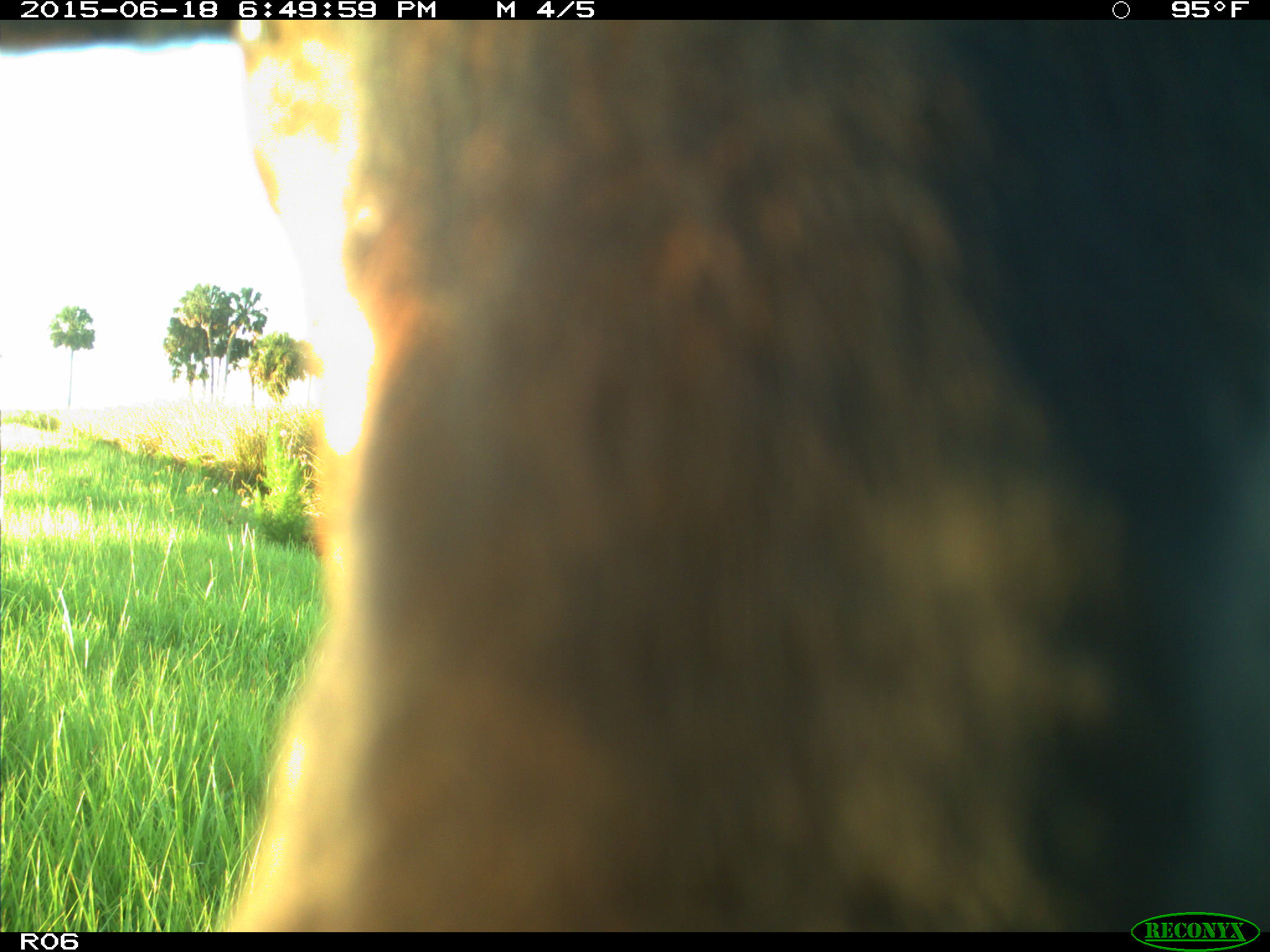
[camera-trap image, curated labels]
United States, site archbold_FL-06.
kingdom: Animalia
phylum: Chordata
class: Mammalia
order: Artiodactyla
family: Bovidae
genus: Bos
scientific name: Bos taurus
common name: domestic cow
Bos taurus (domestic cow).